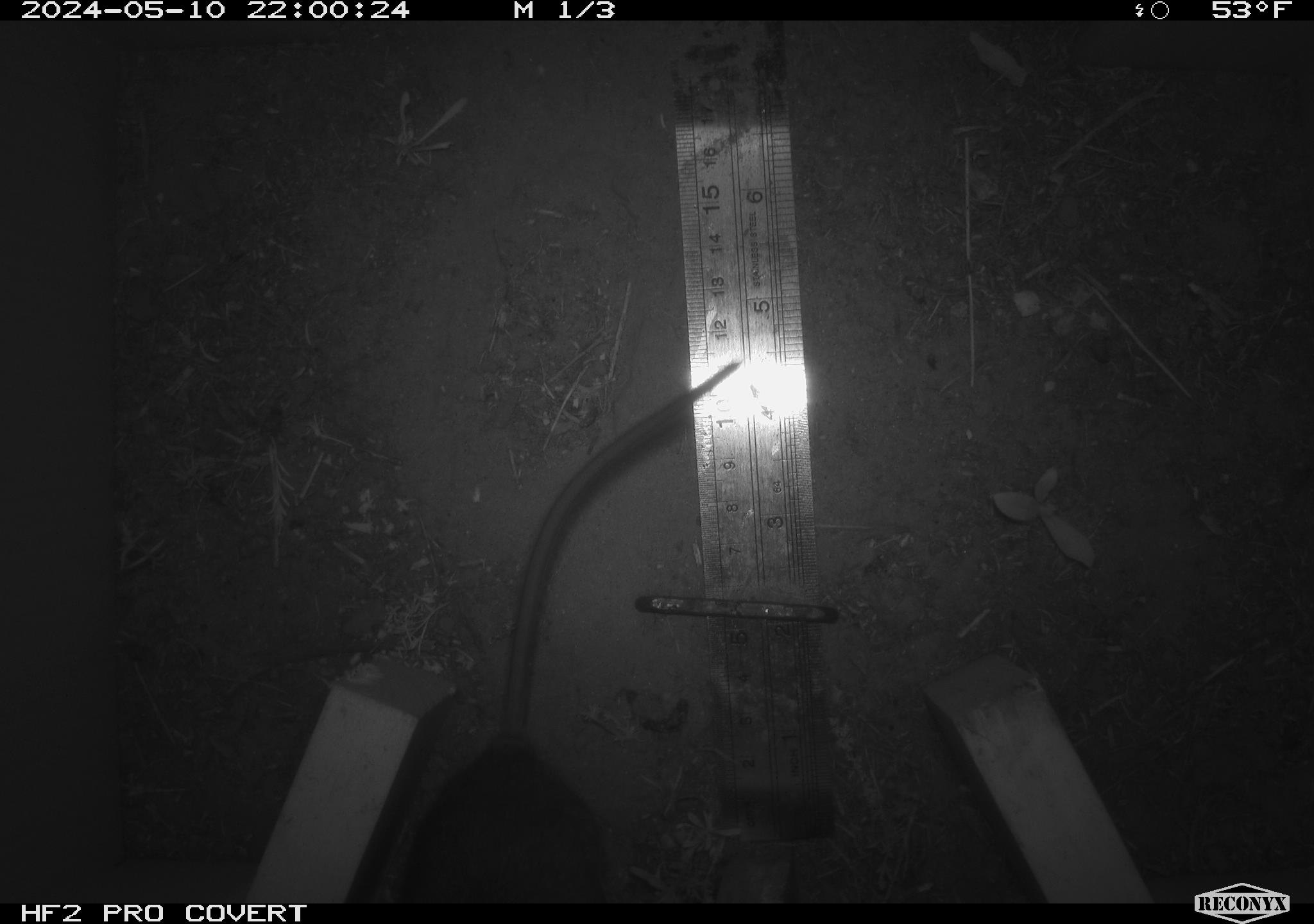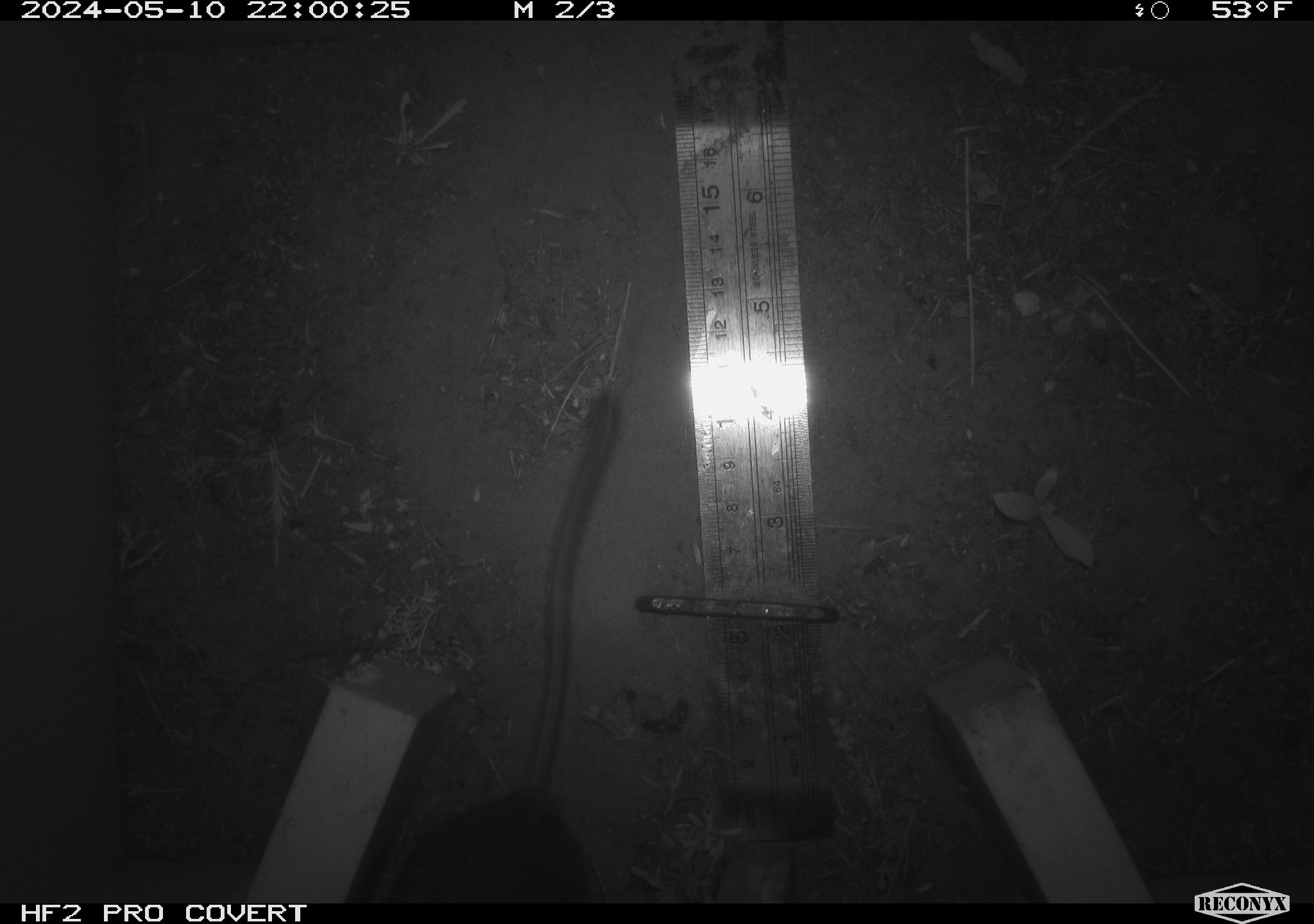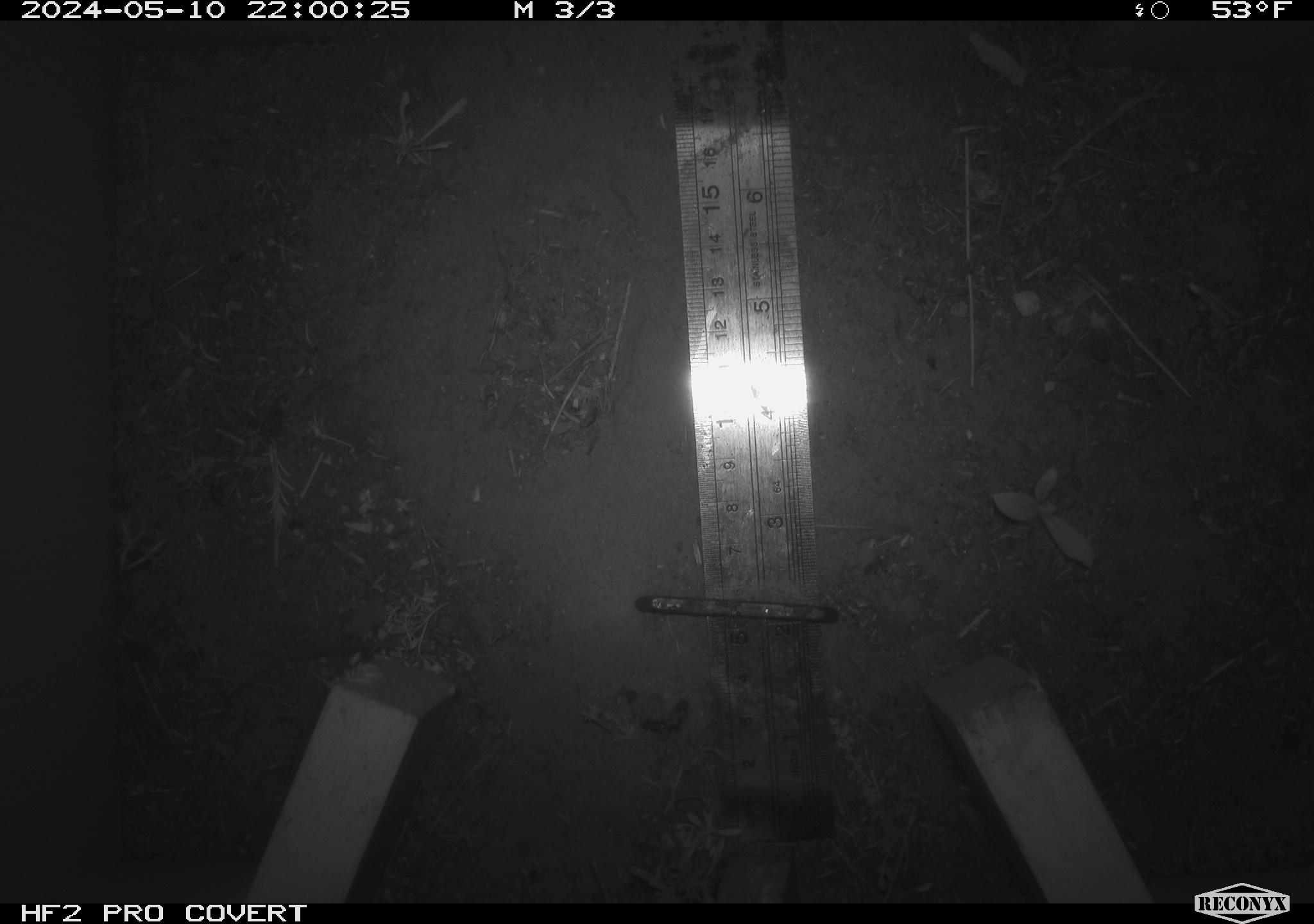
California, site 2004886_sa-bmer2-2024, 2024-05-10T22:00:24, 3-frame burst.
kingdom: Animalia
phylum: Chordata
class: Mammalia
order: Rodentia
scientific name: Rodentia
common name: mouse species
Mouse species (Rodentia).